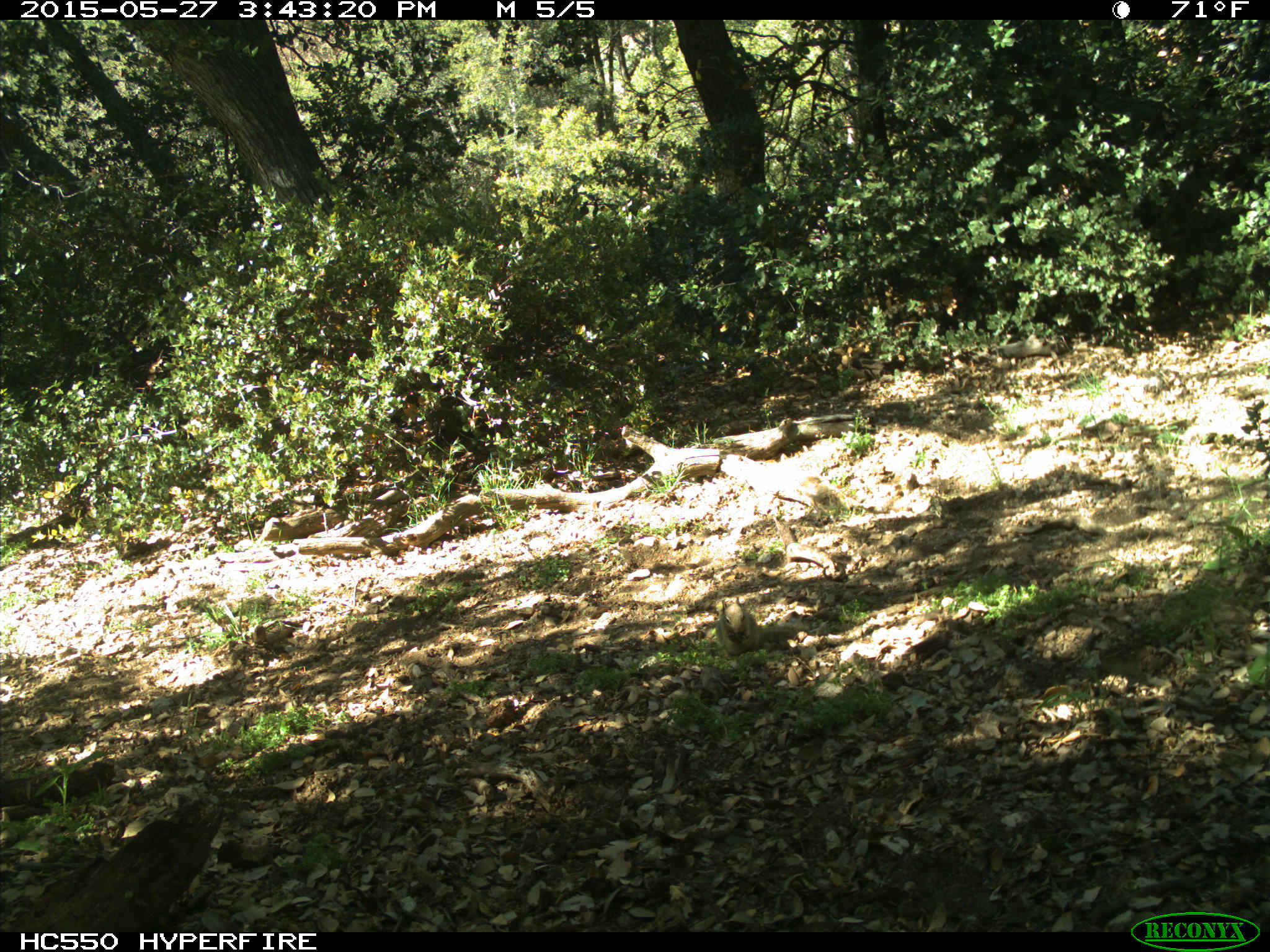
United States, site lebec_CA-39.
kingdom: Animalia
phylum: Chordata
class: Mammalia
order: Rodentia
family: Sciuridae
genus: Otospermophilus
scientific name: Otospermophilus beecheyi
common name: california ground squirrel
Otospermophilus beecheyi (california ground squirrel).